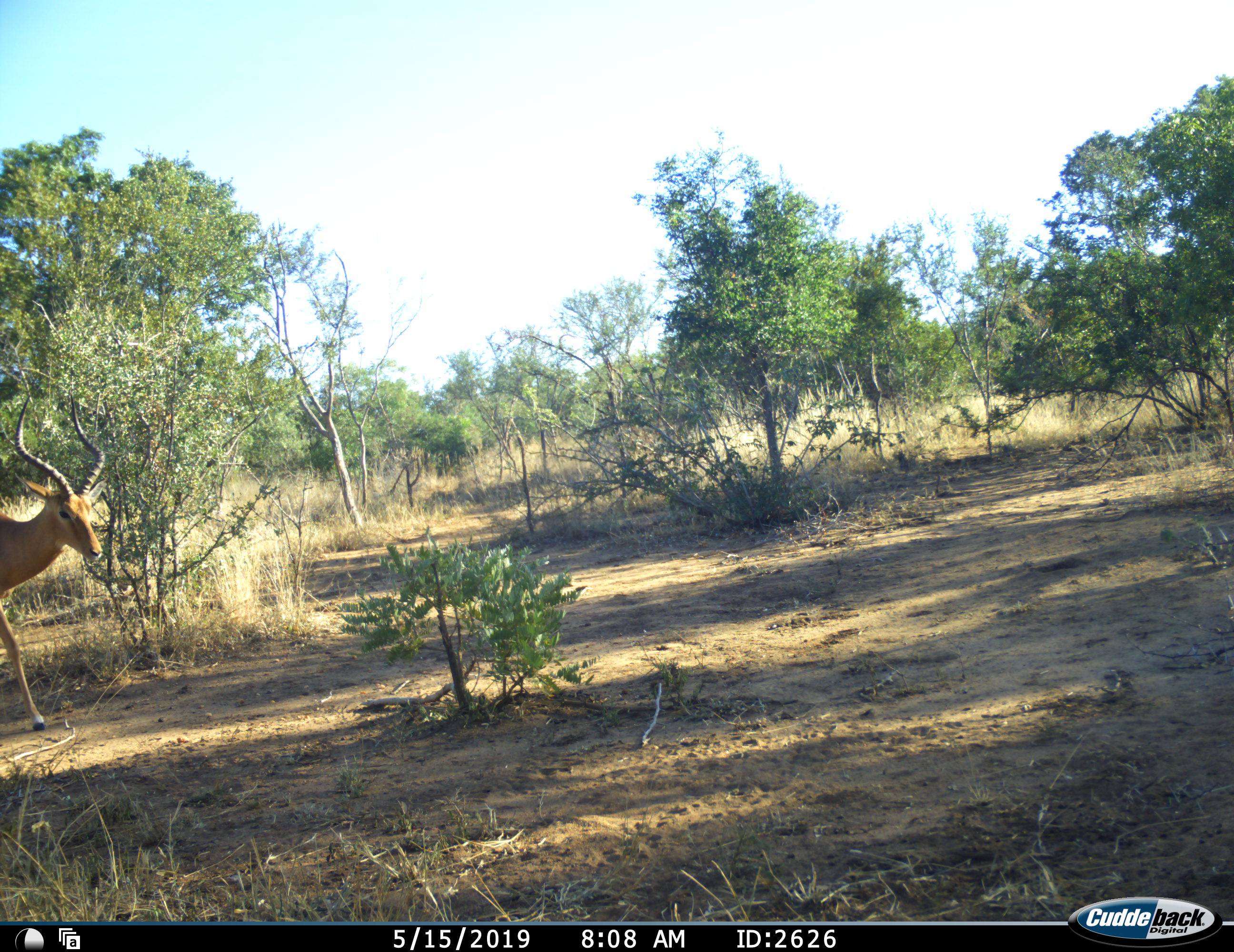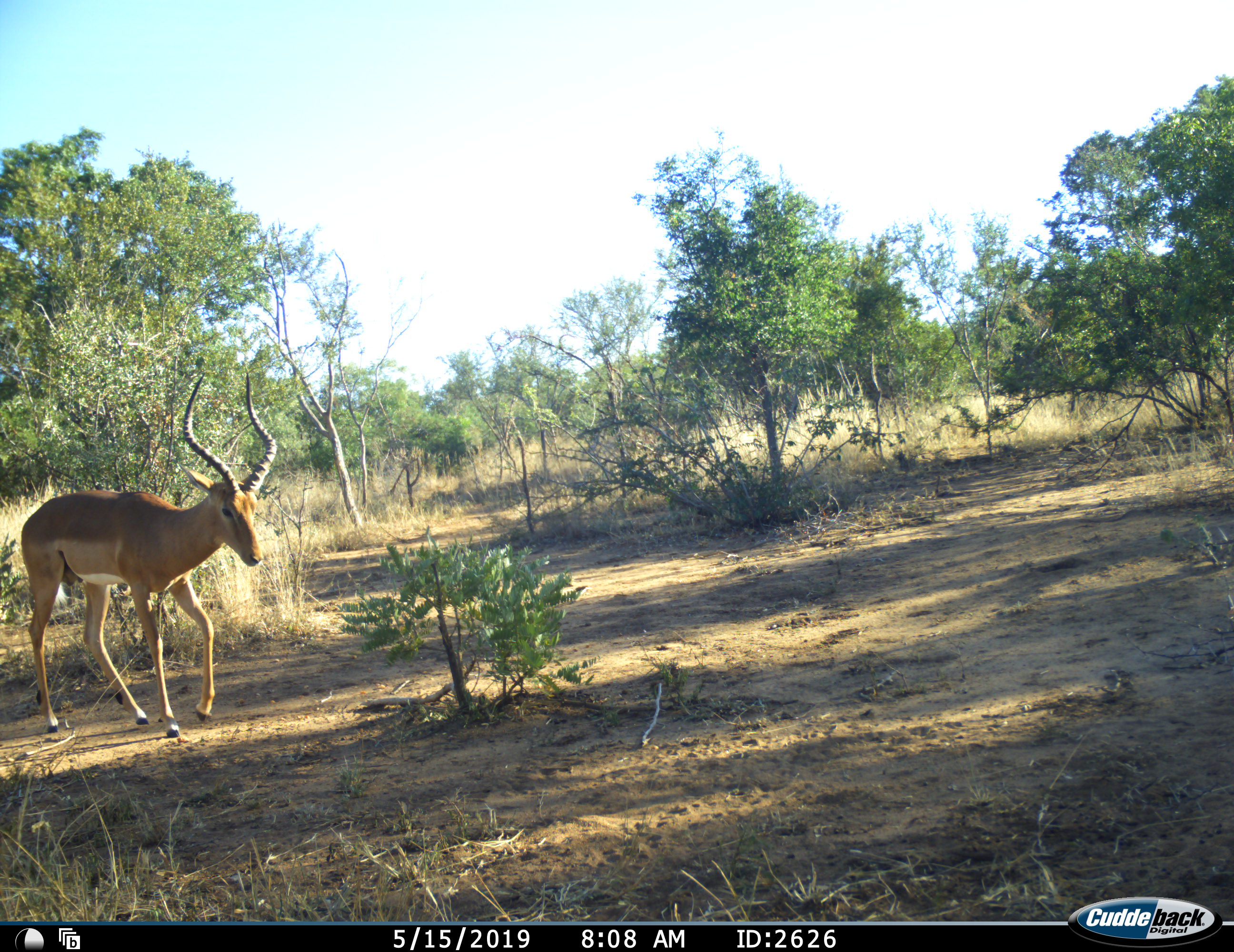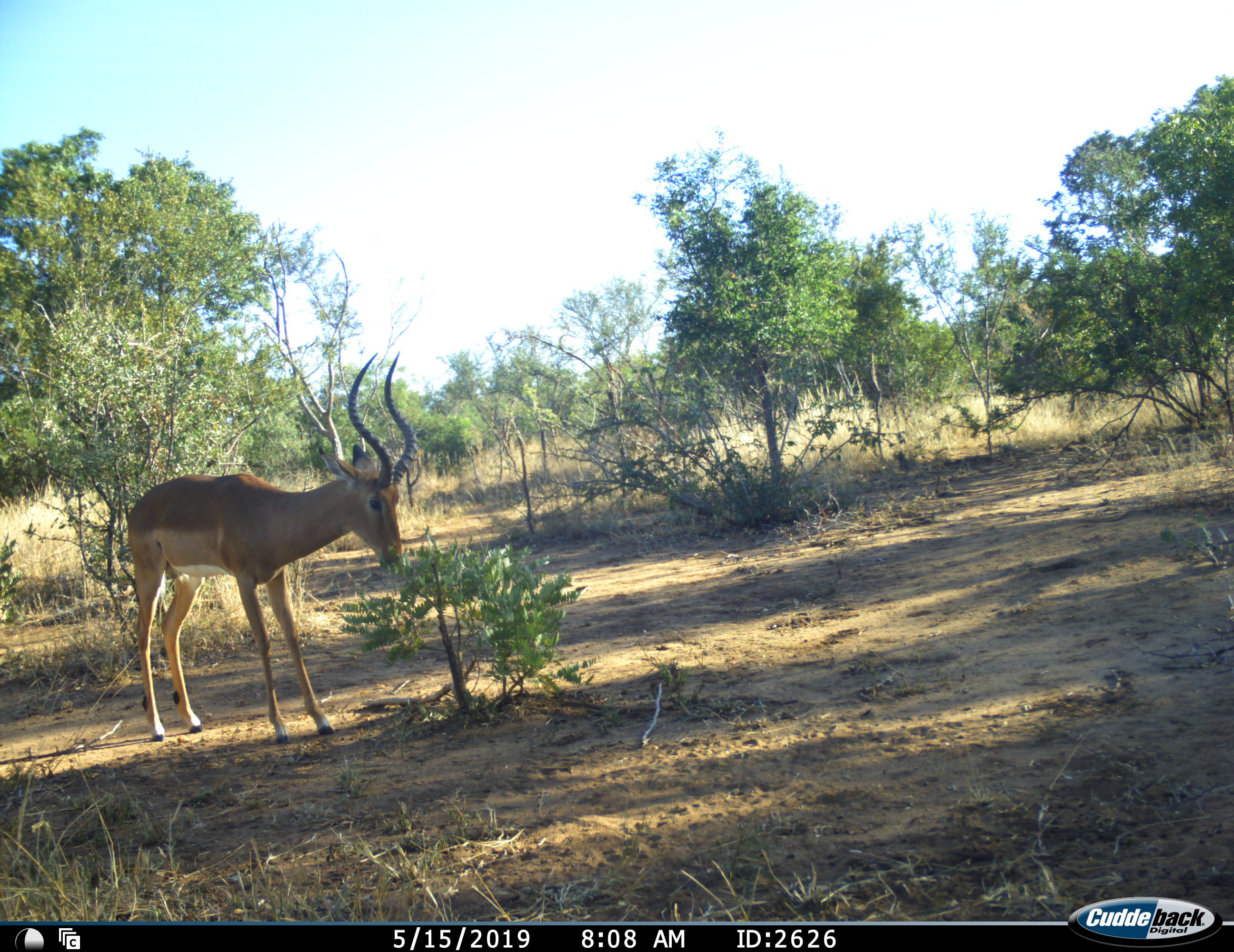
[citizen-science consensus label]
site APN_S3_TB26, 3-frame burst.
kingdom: Animalia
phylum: Chordata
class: Mammalia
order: Artiodactyla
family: Bovidae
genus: Aepyceros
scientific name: Aepyceros melampus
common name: impala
Impala (Aepyceros melampus), count 1. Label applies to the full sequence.